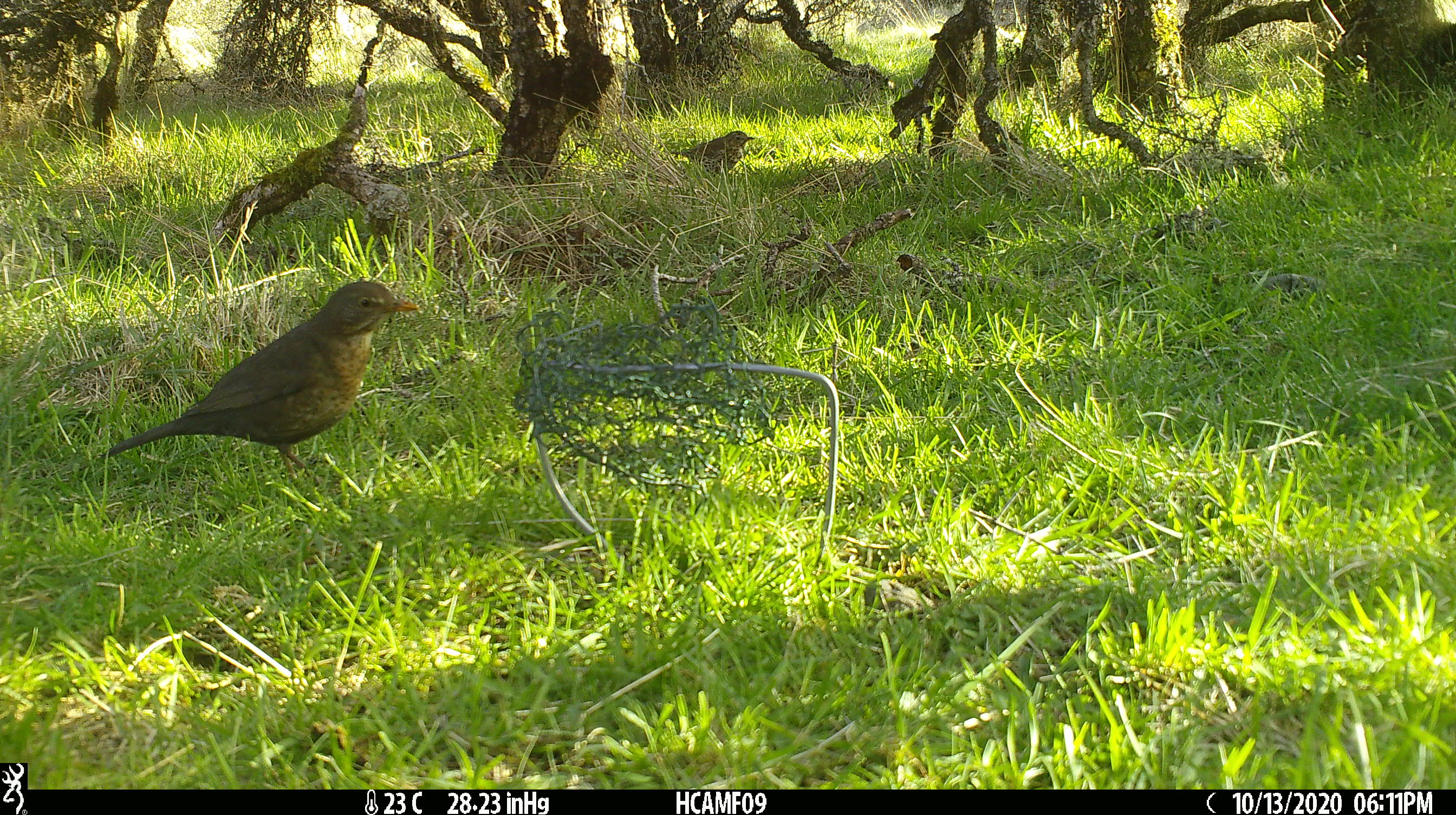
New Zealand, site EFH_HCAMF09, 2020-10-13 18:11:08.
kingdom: Animalia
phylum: Chordata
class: Aves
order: Passeriformes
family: Turdidae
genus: Turdus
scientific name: Turdus merula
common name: eurasian blackbird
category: blackbird